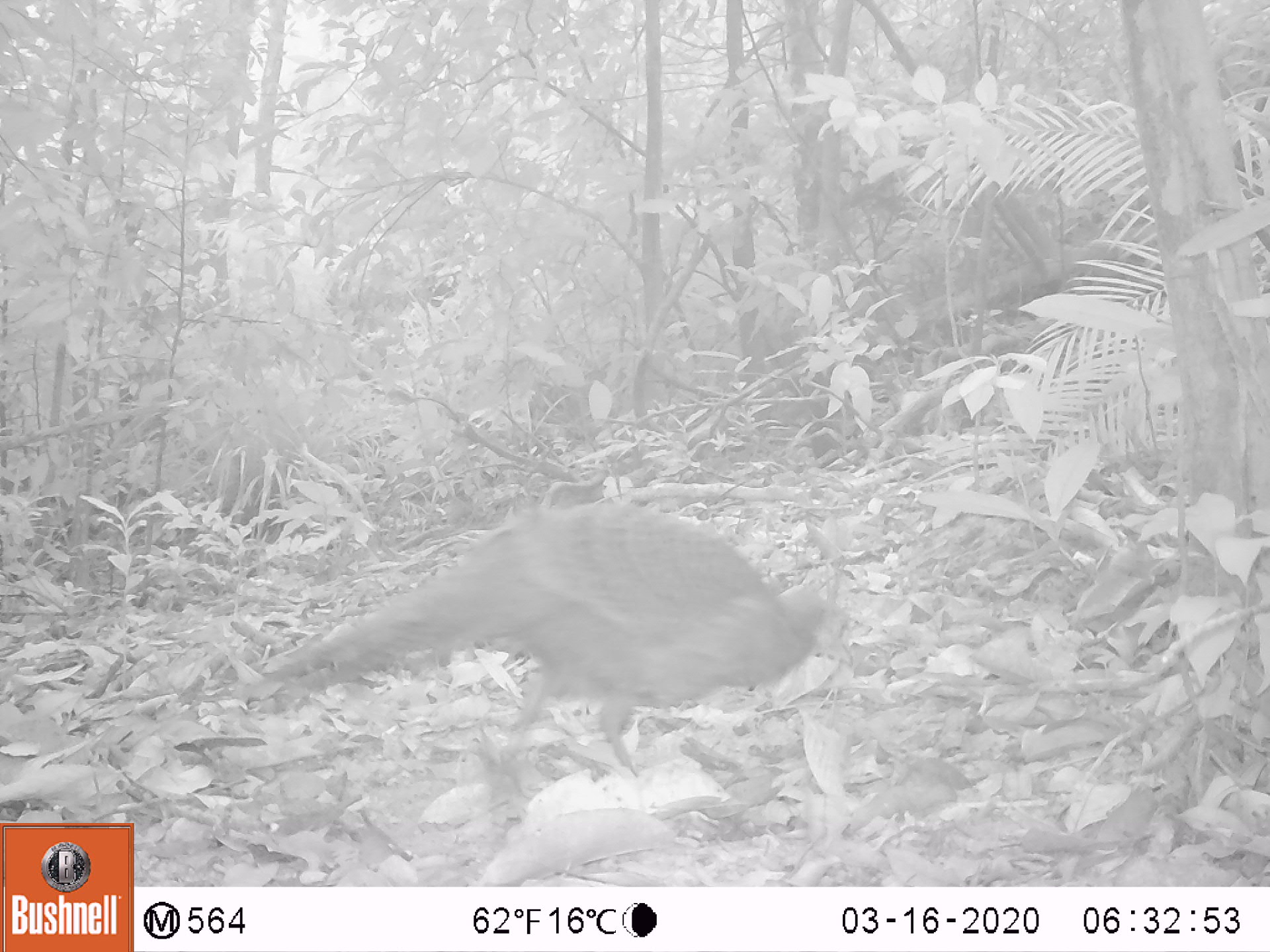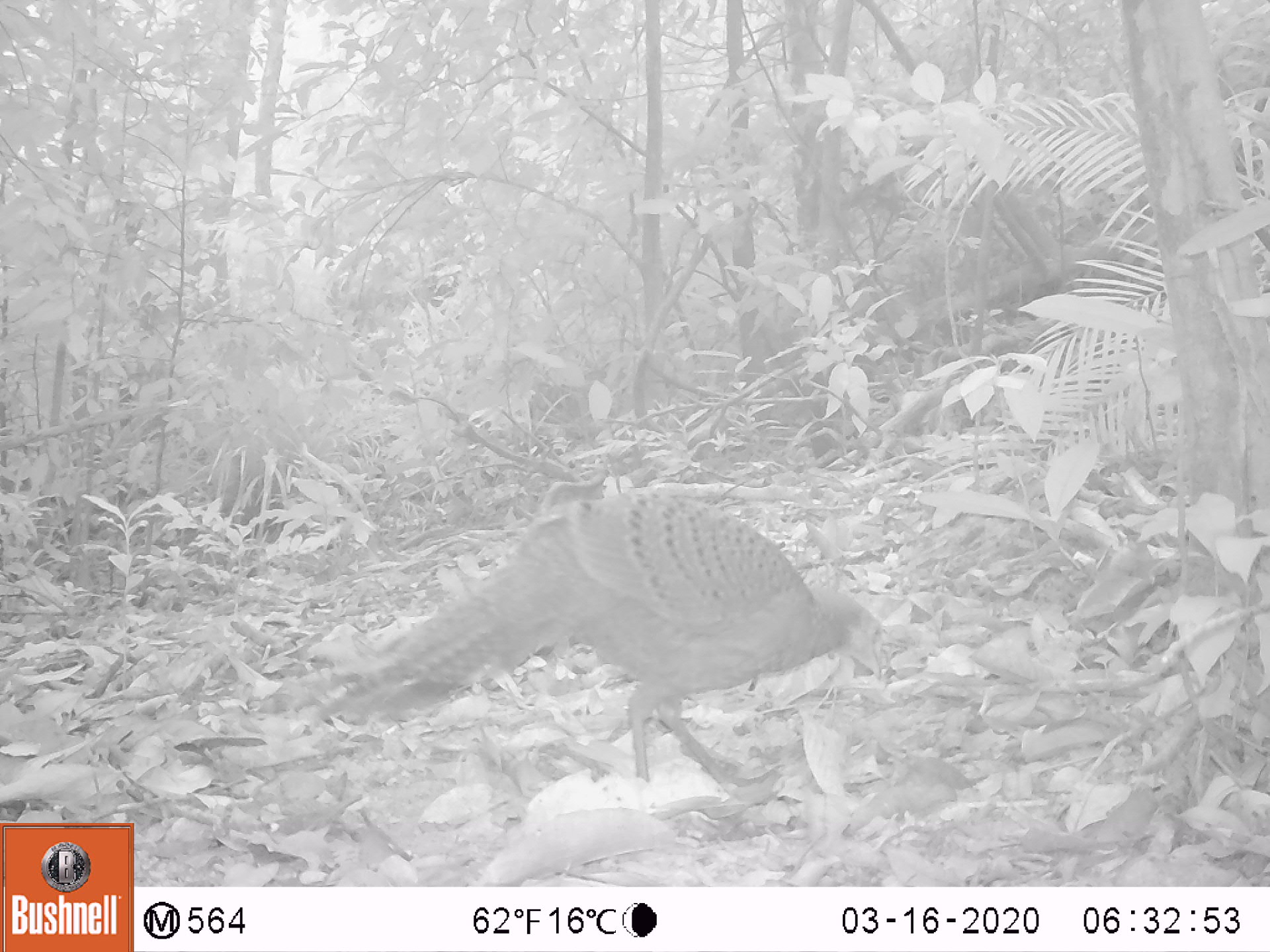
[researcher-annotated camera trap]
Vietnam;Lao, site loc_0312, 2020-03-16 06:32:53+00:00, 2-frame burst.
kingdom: Animalia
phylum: Chordata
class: Aves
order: Galliformes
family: Phasianidae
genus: Polyplectron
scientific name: Polyplectron bicalcaratum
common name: gray peacock-pheasant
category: grey peacock pheasant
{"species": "grey peacock pheasant (gray peacock-pheasant) (Polyplectron bicalcaratum)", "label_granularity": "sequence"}